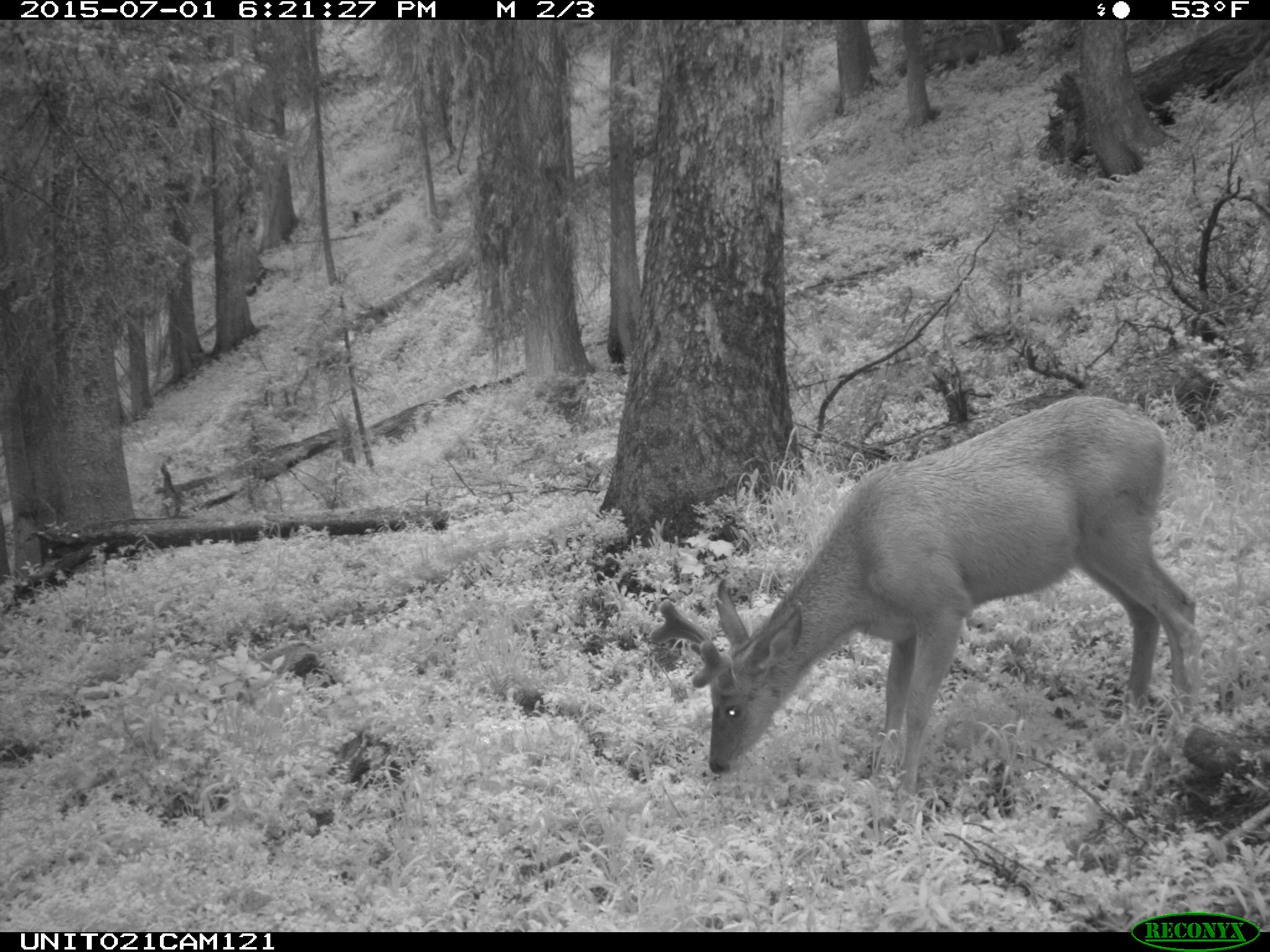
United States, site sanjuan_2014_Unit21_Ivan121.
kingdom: Animalia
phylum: Chordata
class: Mammalia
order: Artiodactyla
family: Cervidae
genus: Odocoileus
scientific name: Odocoileus hemionus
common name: mule deer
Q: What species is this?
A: Odocoileus hemionus (mule deer).